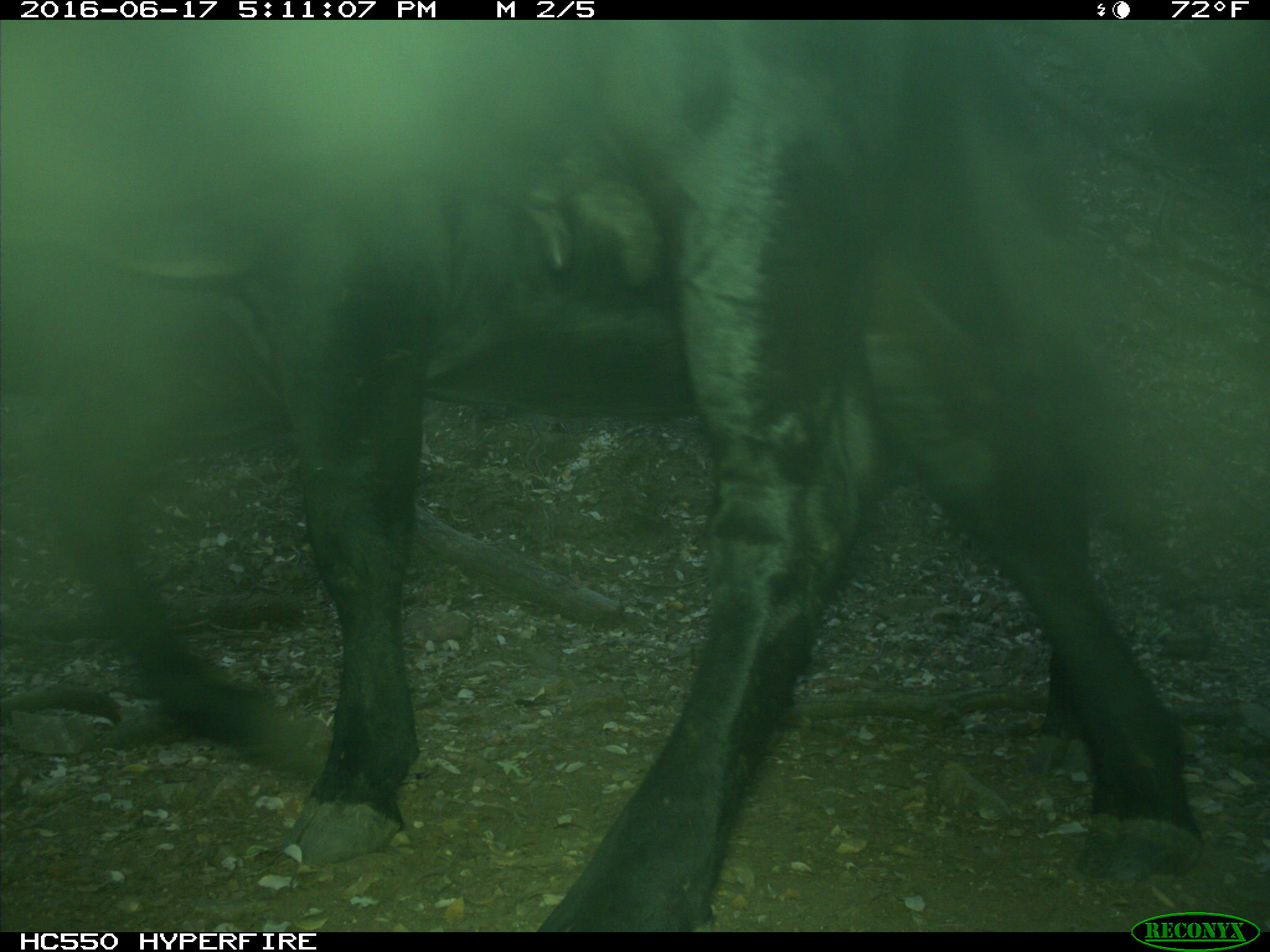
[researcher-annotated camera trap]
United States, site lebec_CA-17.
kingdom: Animalia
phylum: Chordata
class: Mammalia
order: Artiodactyla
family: Bovidae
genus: Bos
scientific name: Bos taurus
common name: domestic cow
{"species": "Bos taurus (domestic cow)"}